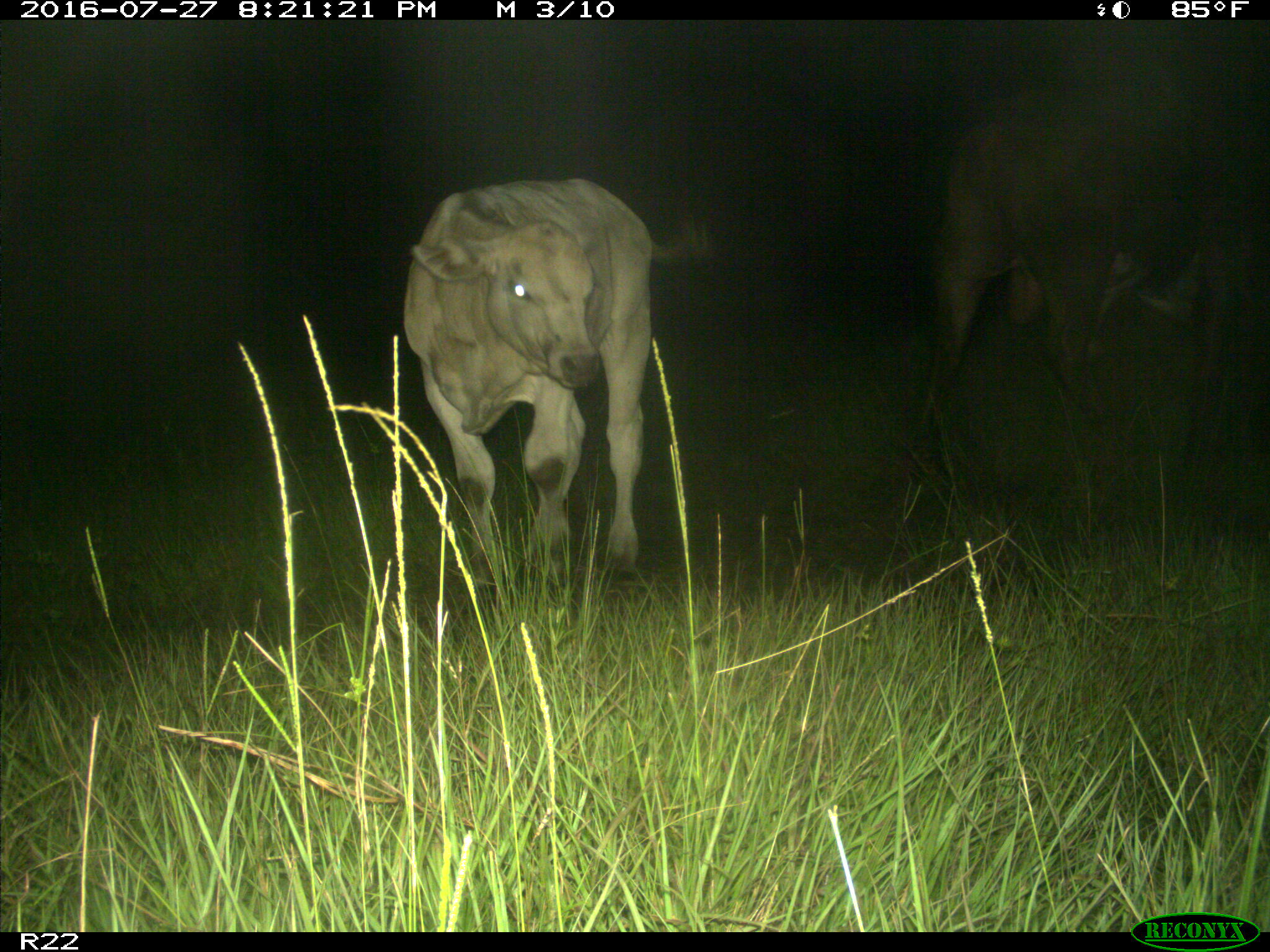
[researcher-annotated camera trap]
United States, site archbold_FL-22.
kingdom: Animalia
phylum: Chordata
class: Mammalia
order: Artiodactyla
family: Bovidae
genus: Bos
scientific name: Bos taurus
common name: domestic cow